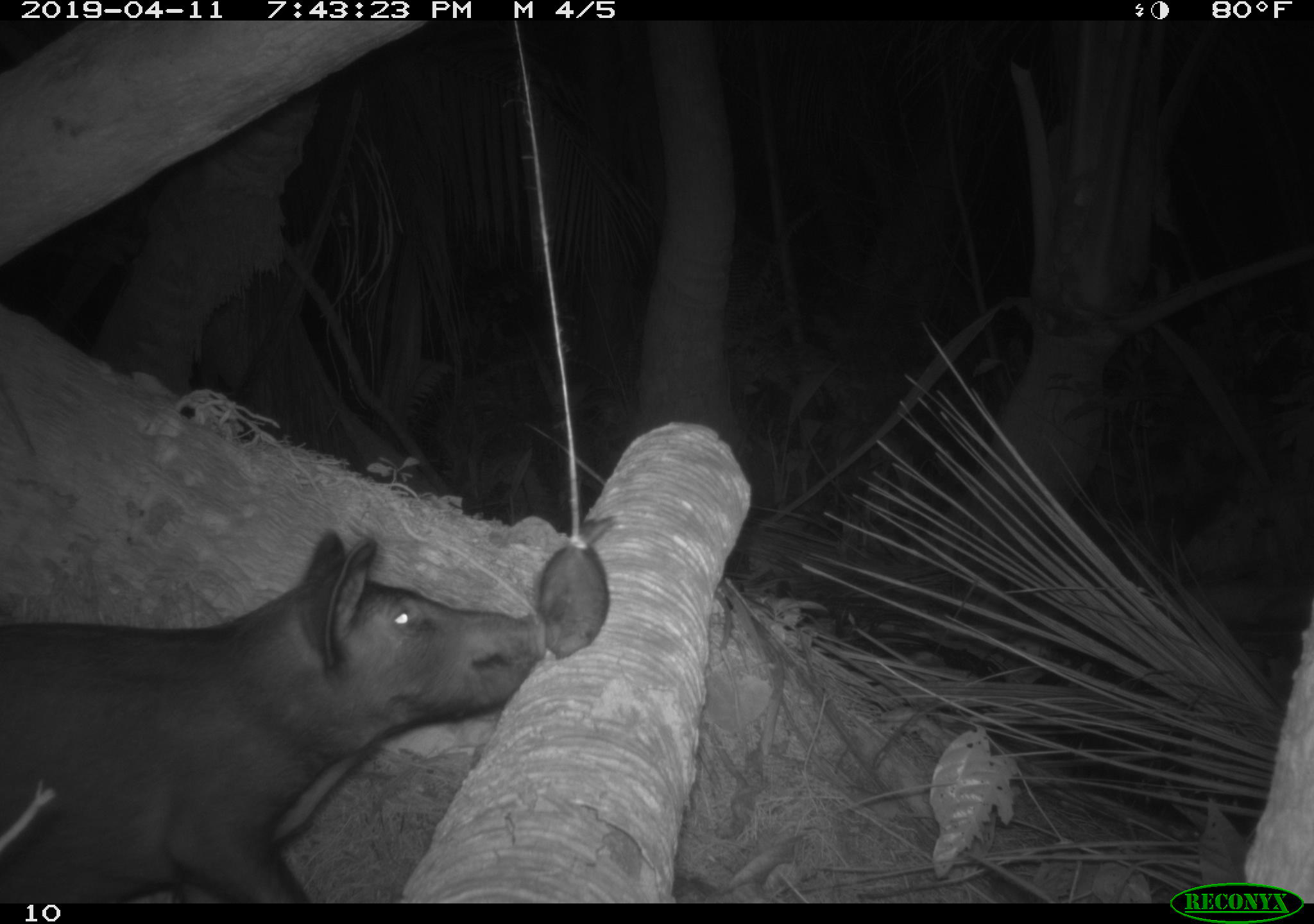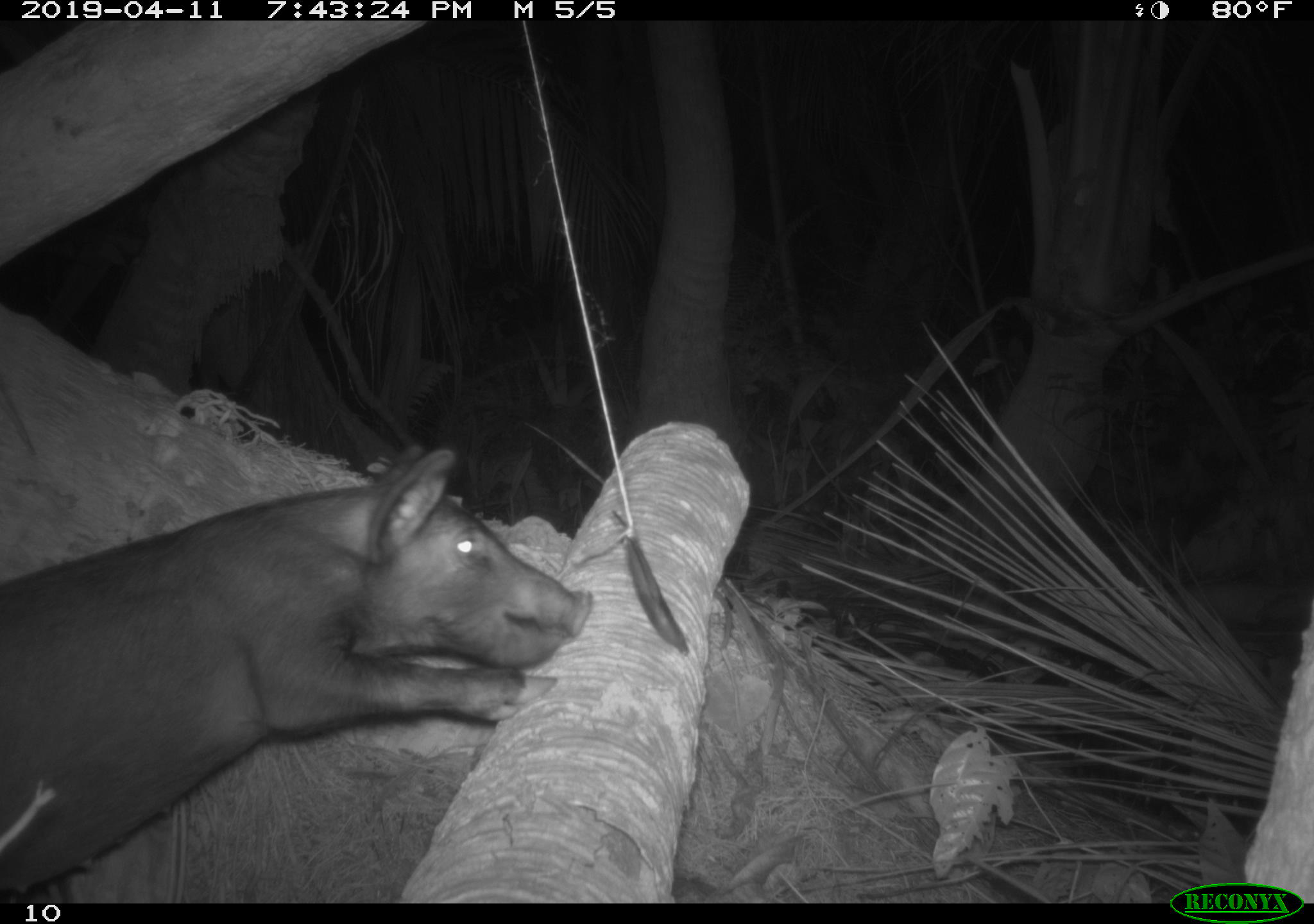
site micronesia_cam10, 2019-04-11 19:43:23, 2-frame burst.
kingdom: Animalia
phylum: Chordata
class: Mammalia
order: Artiodactyla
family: Suidae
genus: Sus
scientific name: Sus scrofa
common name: pig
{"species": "pig (Sus scrofa)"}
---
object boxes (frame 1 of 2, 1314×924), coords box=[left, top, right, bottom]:
pig: box=[0, 518, 587, 901]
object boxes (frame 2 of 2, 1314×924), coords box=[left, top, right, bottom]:
pig: box=[3, 440, 580, 901]